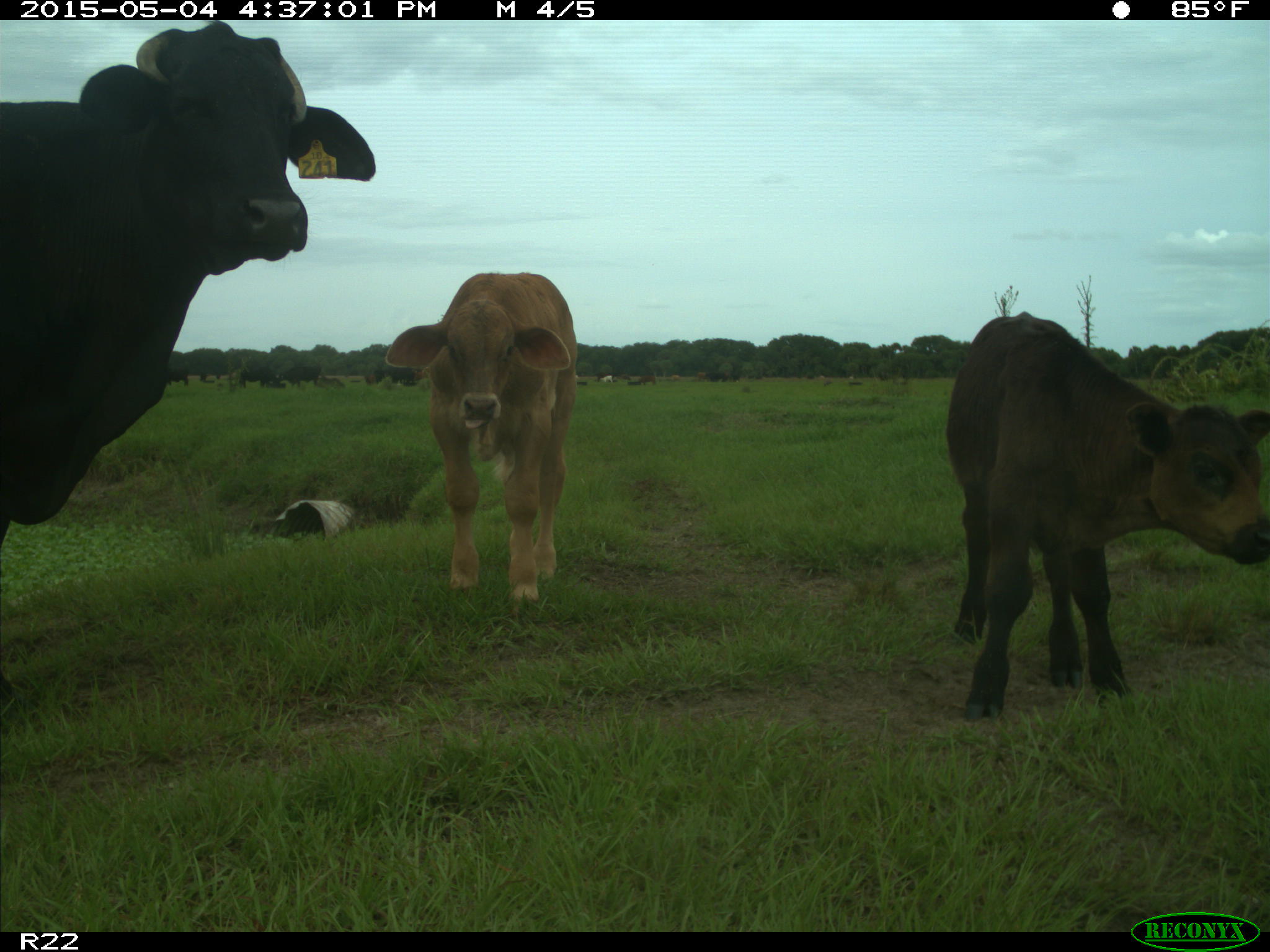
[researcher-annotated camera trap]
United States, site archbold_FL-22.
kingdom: Animalia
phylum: Chordata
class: Mammalia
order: Artiodactyla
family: Bovidae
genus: Bos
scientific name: Bos taurus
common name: domestic cow